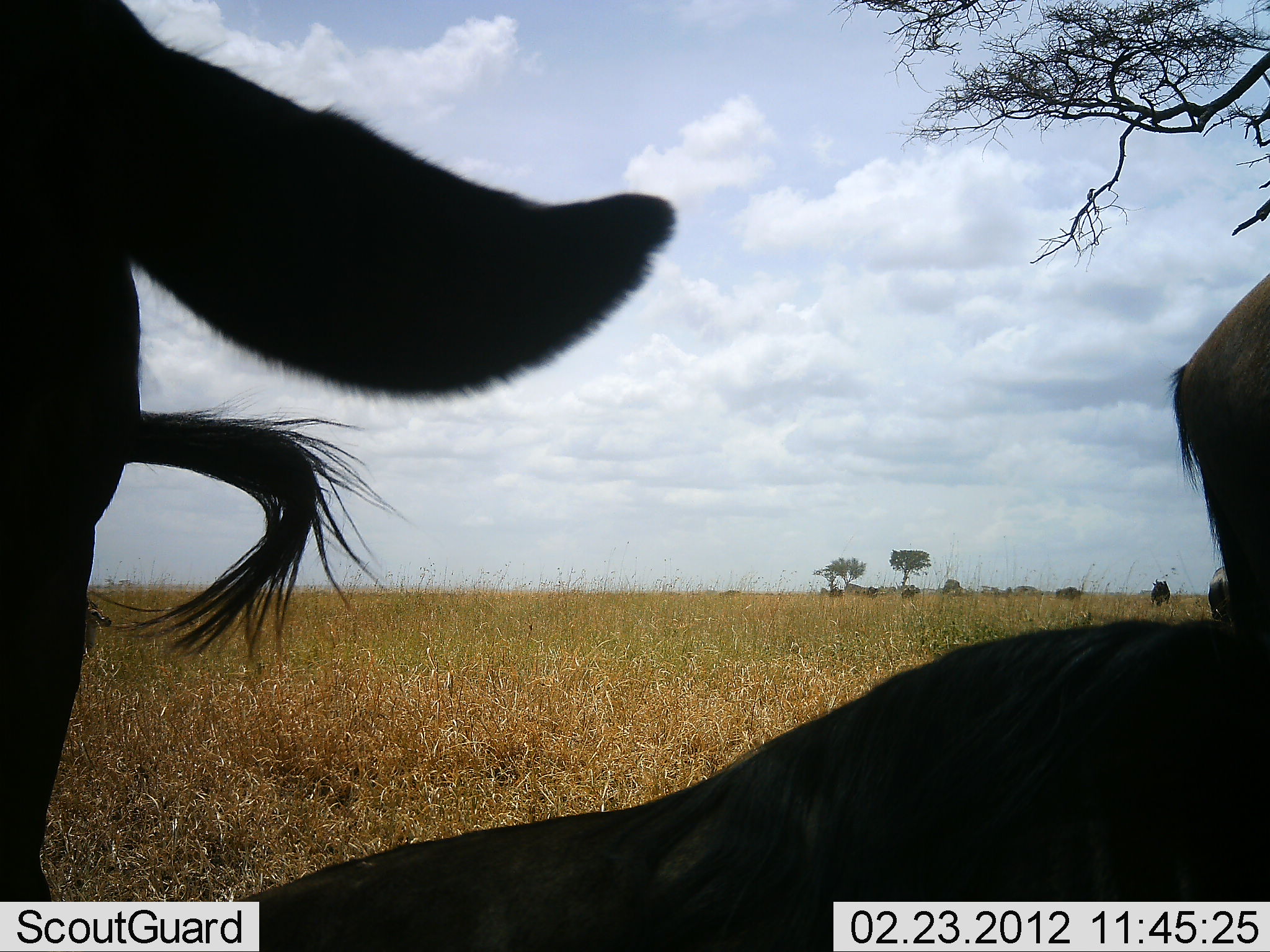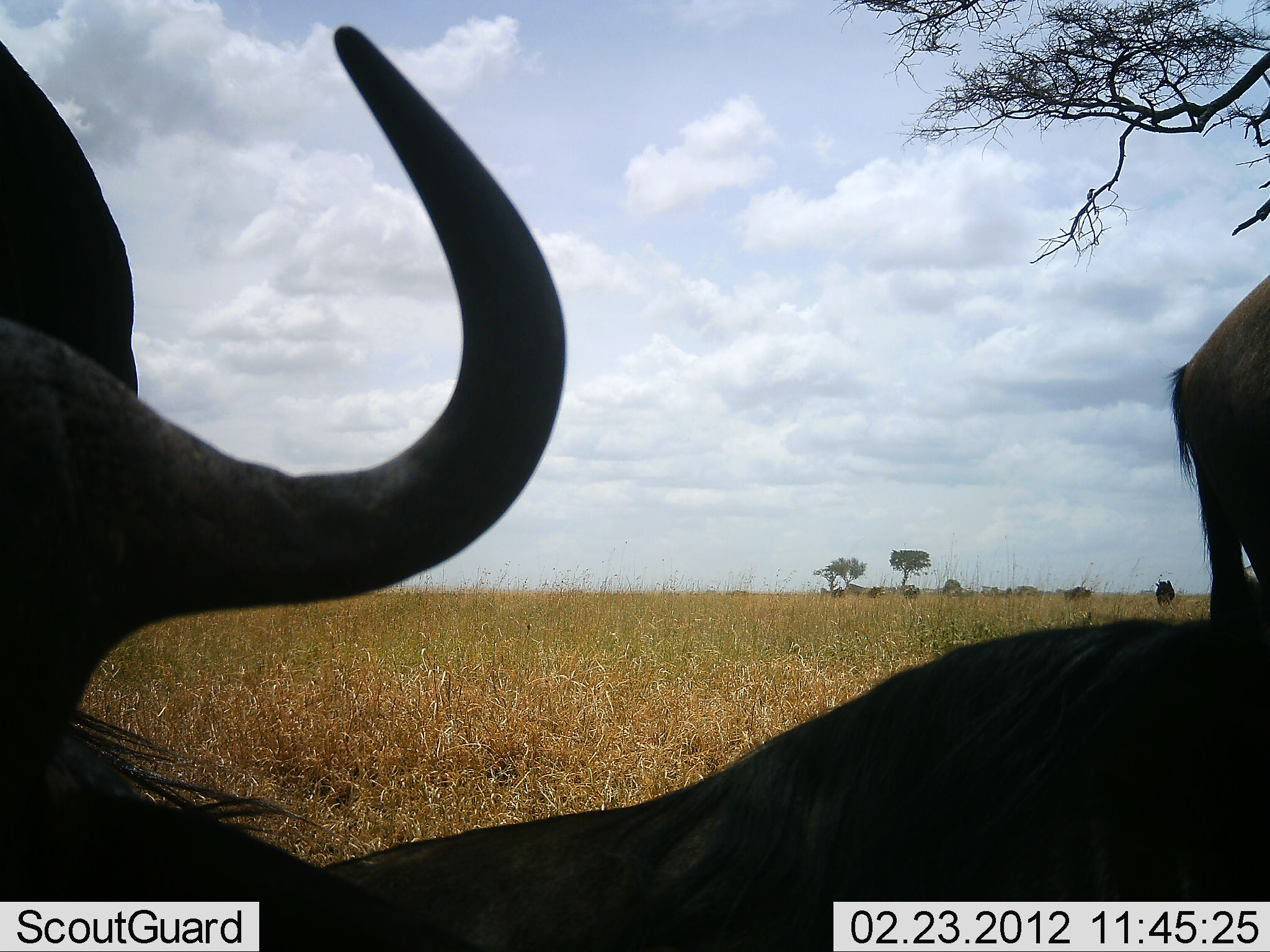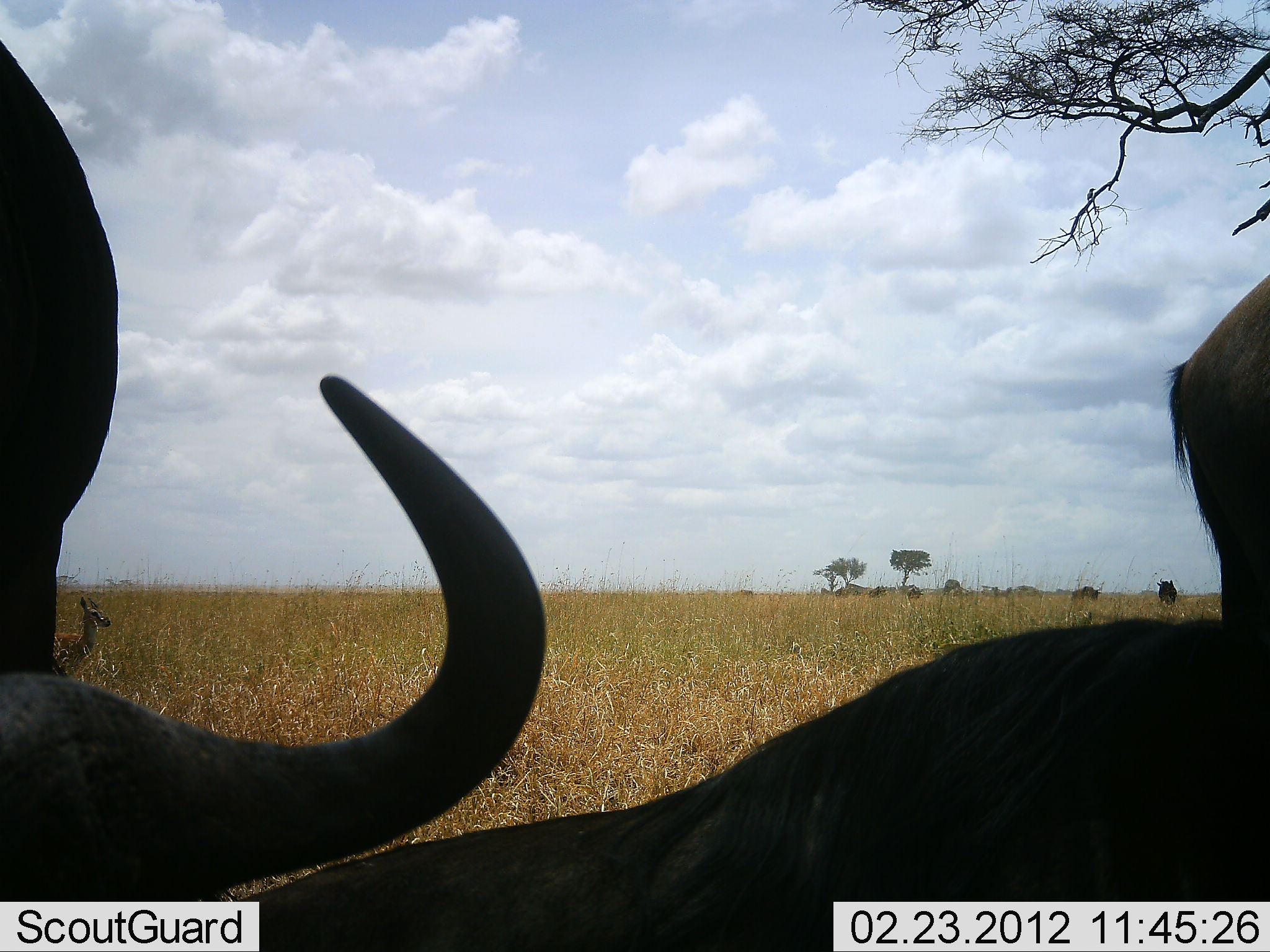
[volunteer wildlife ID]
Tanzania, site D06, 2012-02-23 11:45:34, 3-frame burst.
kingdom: Animalia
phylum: Chordata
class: Mammalia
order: Artiodactyla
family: Bovidae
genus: Connochaetes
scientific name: Connochaetes taurinus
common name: blue wildebeest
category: wildebeest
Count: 8.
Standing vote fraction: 54%.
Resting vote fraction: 75%.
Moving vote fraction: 54%.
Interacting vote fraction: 4%.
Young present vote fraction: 0%.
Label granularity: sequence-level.